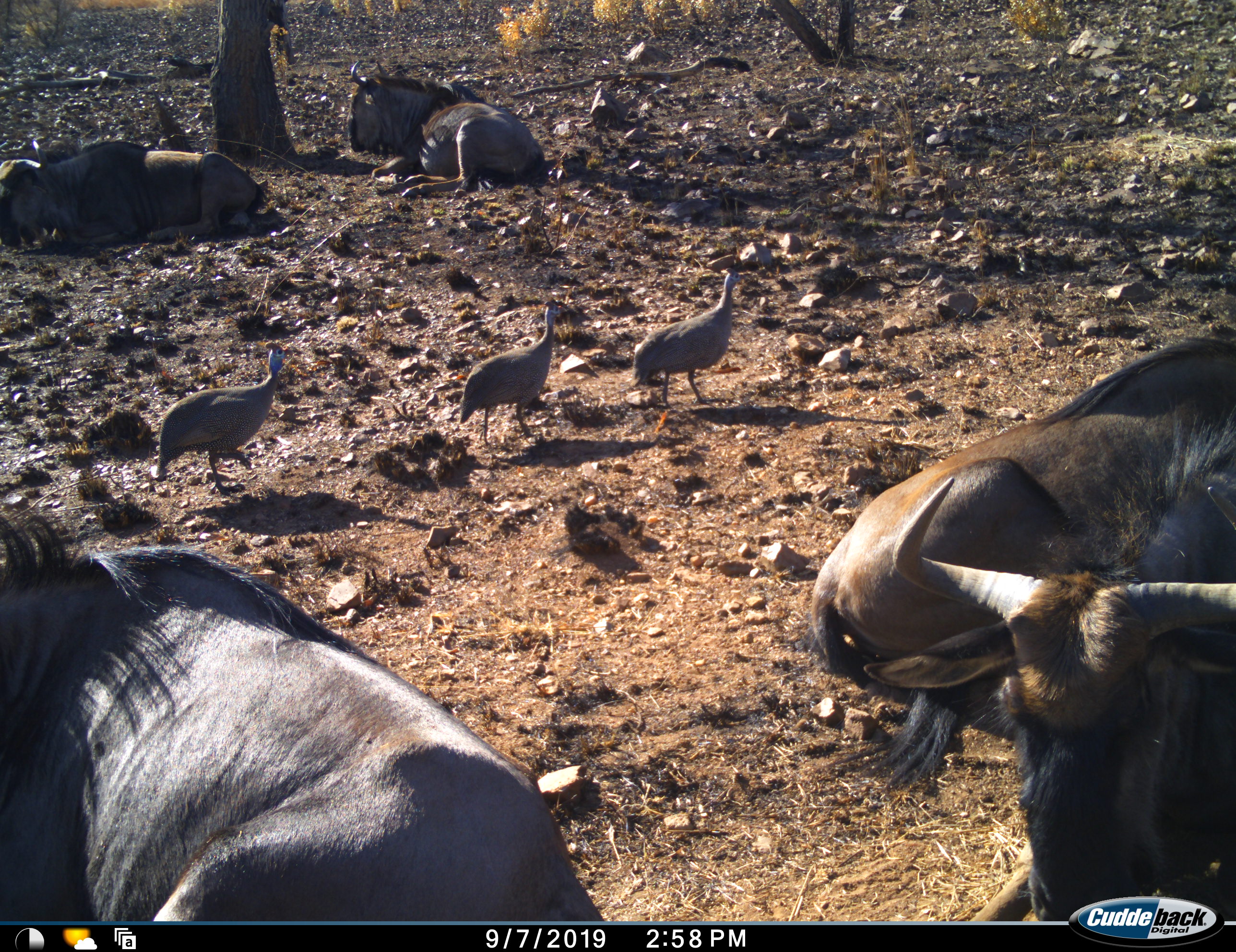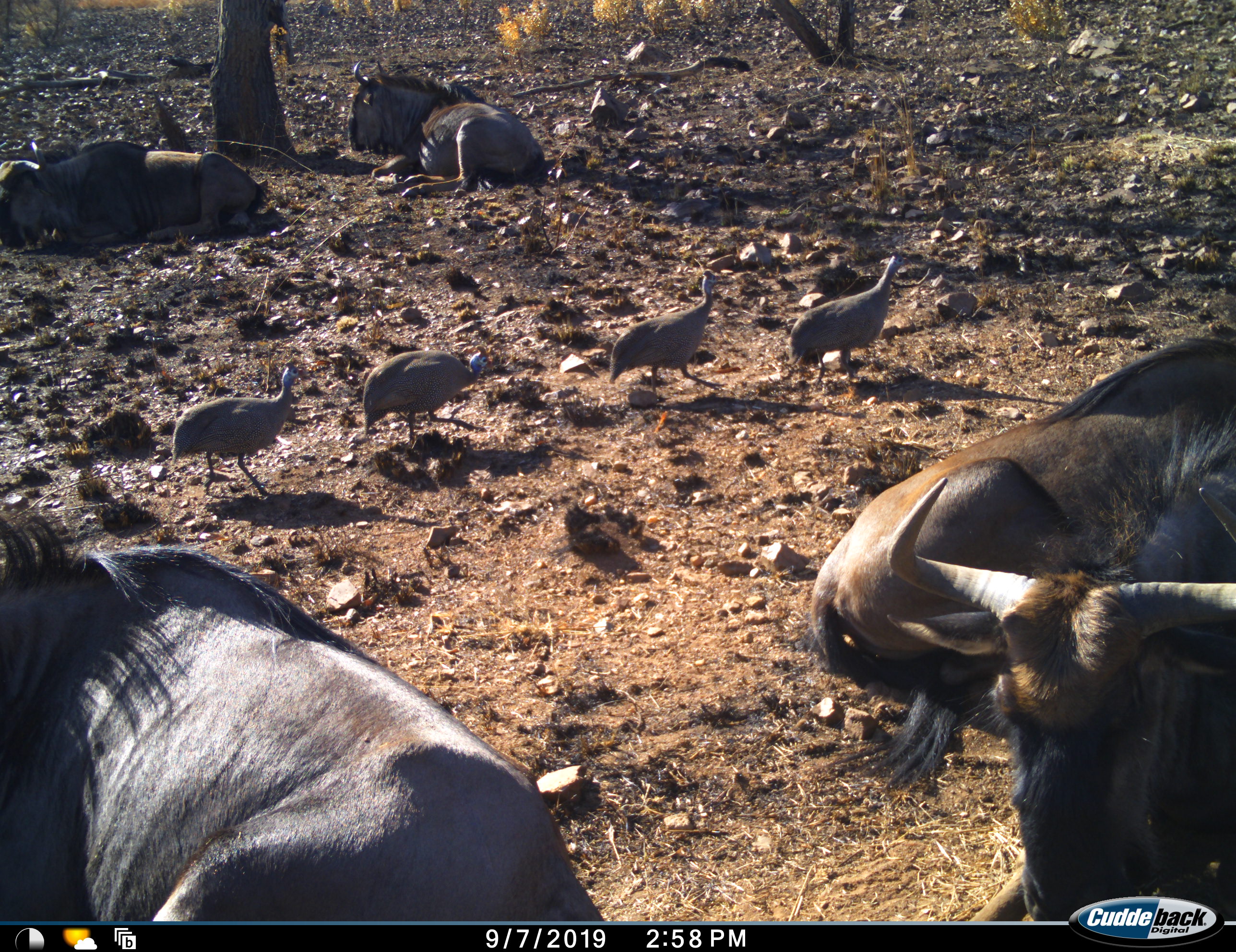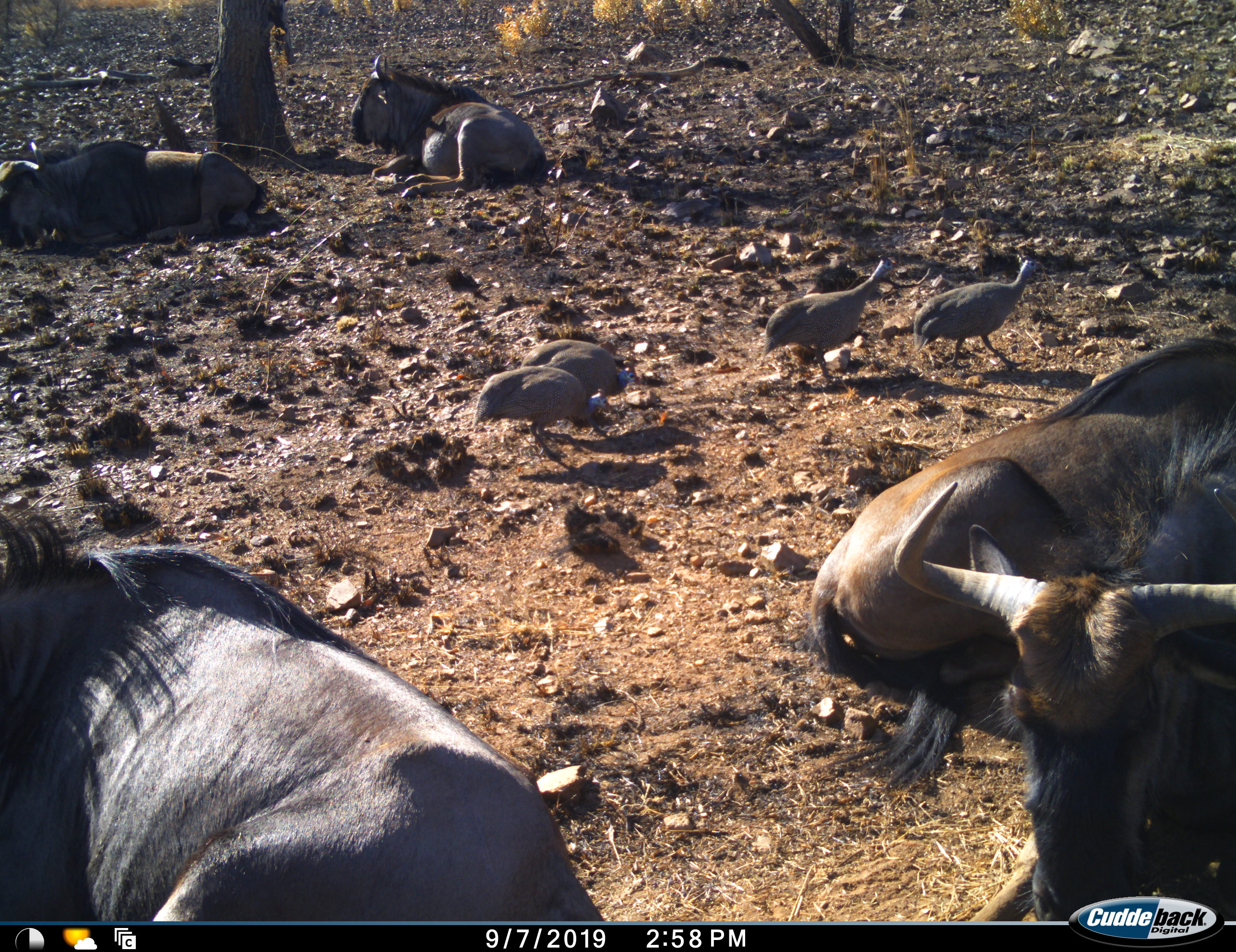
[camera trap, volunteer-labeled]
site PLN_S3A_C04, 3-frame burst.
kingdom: Animalia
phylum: Chordata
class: Aves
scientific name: Aves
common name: bird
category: birdother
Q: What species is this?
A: Birdother (bird) (Aves).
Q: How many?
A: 4.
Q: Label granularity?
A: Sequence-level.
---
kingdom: Animalia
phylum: Chordata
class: Mammalia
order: Artiodactyla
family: Bovidae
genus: Connochaetes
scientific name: Connochaetes taurinus taurinus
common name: blue wildebeest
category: wildebeestblue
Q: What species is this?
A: Wildebeestblue (blue wildebeest) (Connochaetes taurinus taurinus).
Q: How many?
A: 5.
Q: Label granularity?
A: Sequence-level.